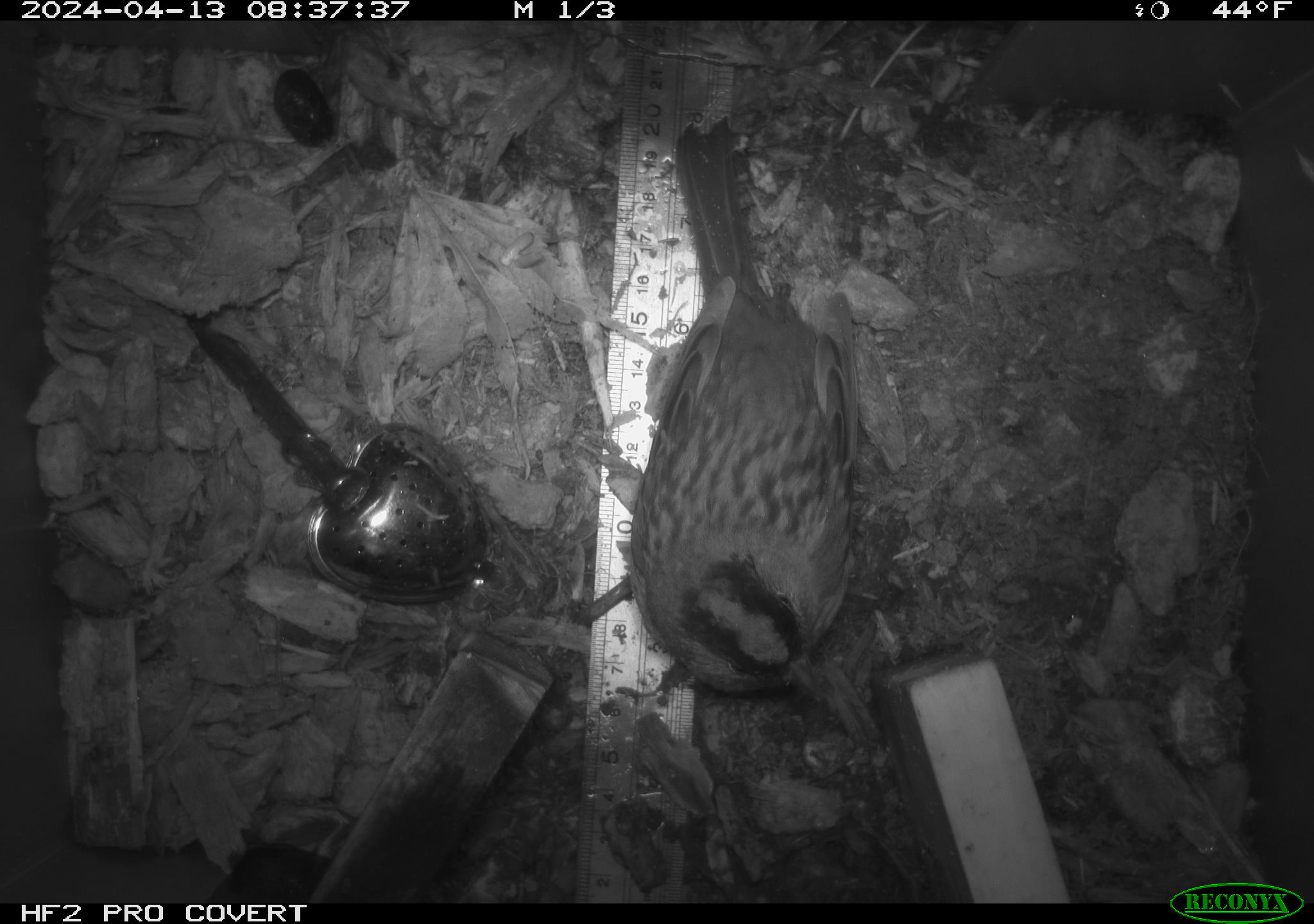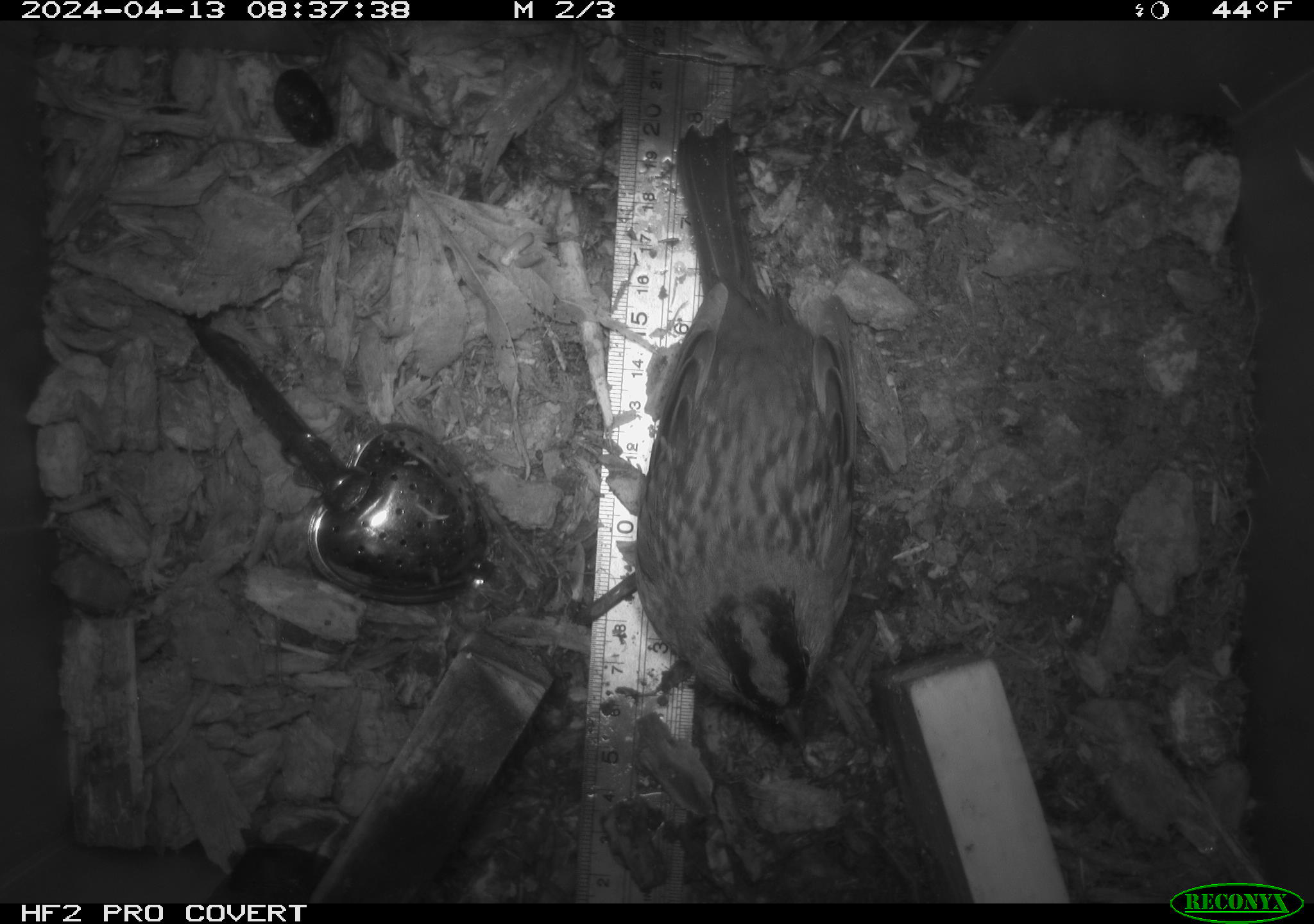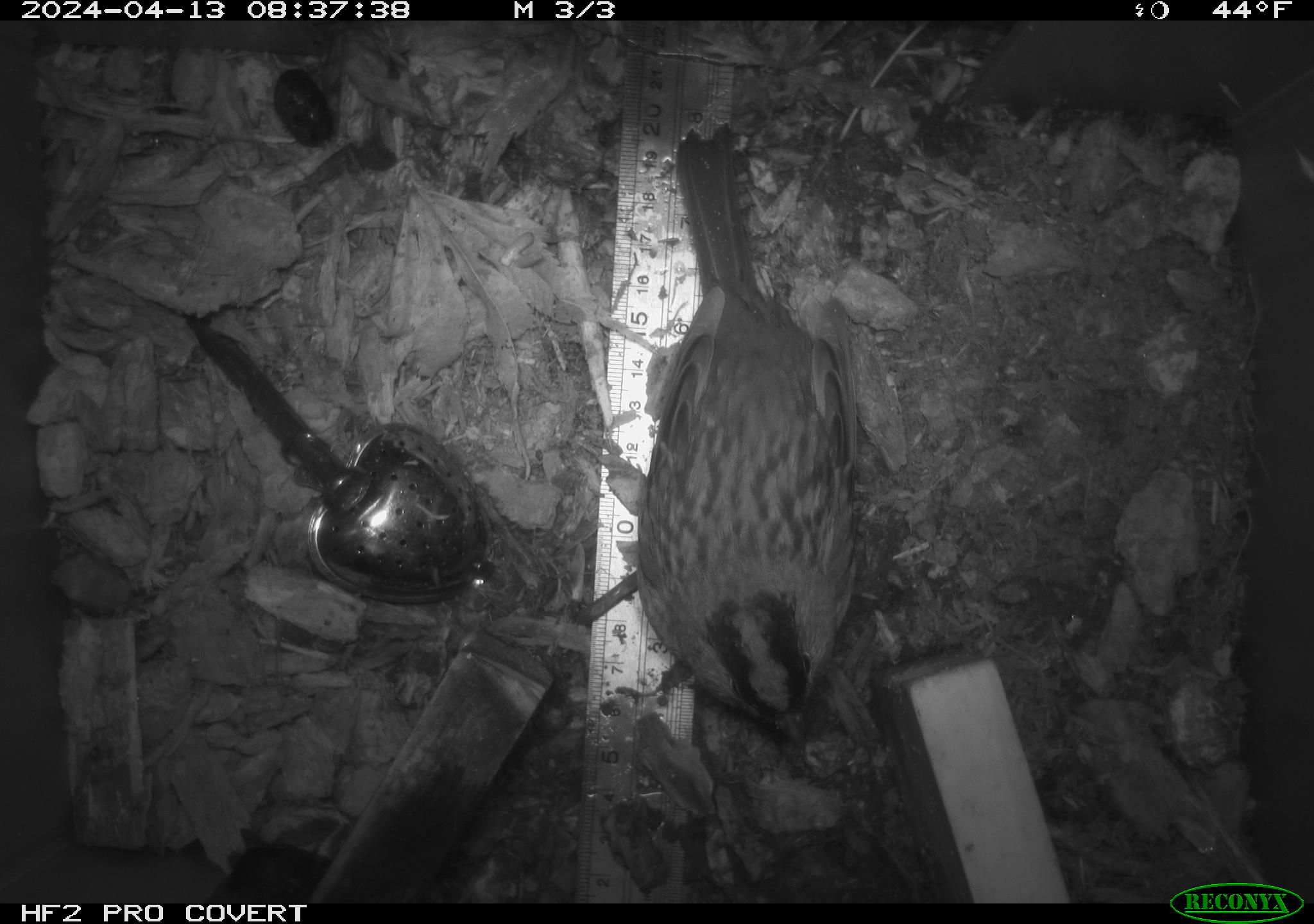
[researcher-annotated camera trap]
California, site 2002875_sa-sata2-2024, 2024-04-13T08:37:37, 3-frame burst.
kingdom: Animalia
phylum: Chordata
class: Aves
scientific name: Aves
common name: bird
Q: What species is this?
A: Bird (Aves).